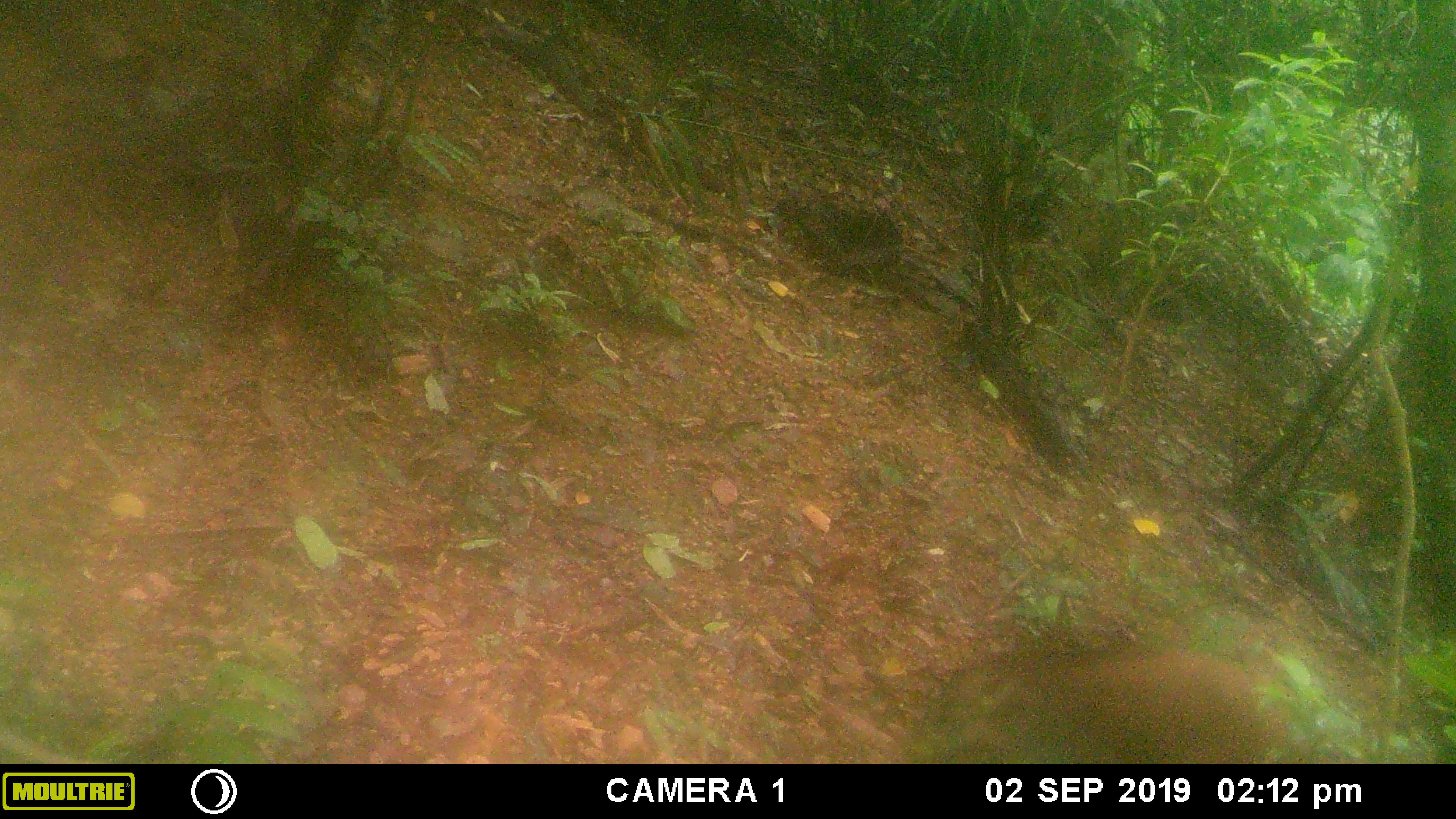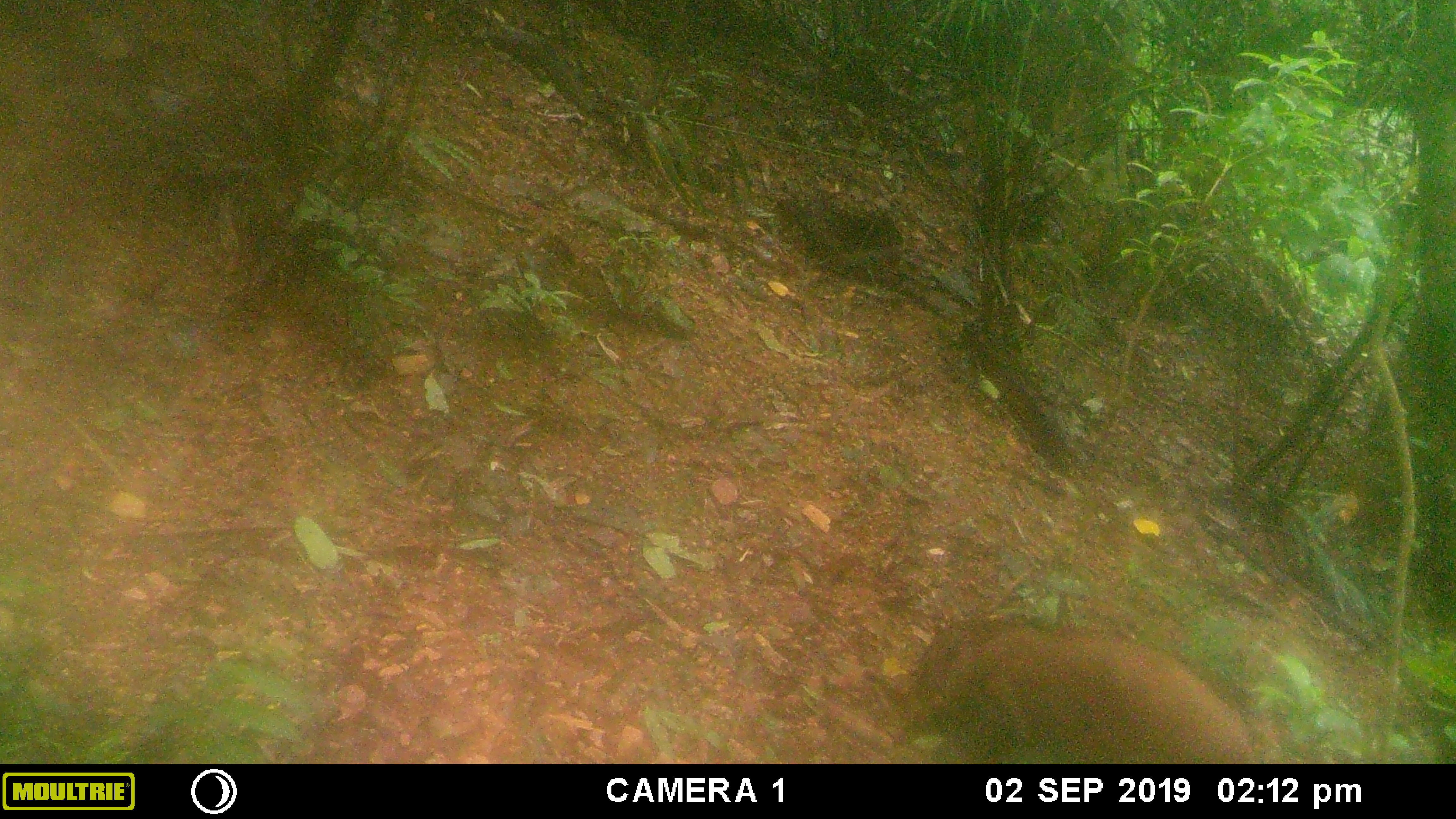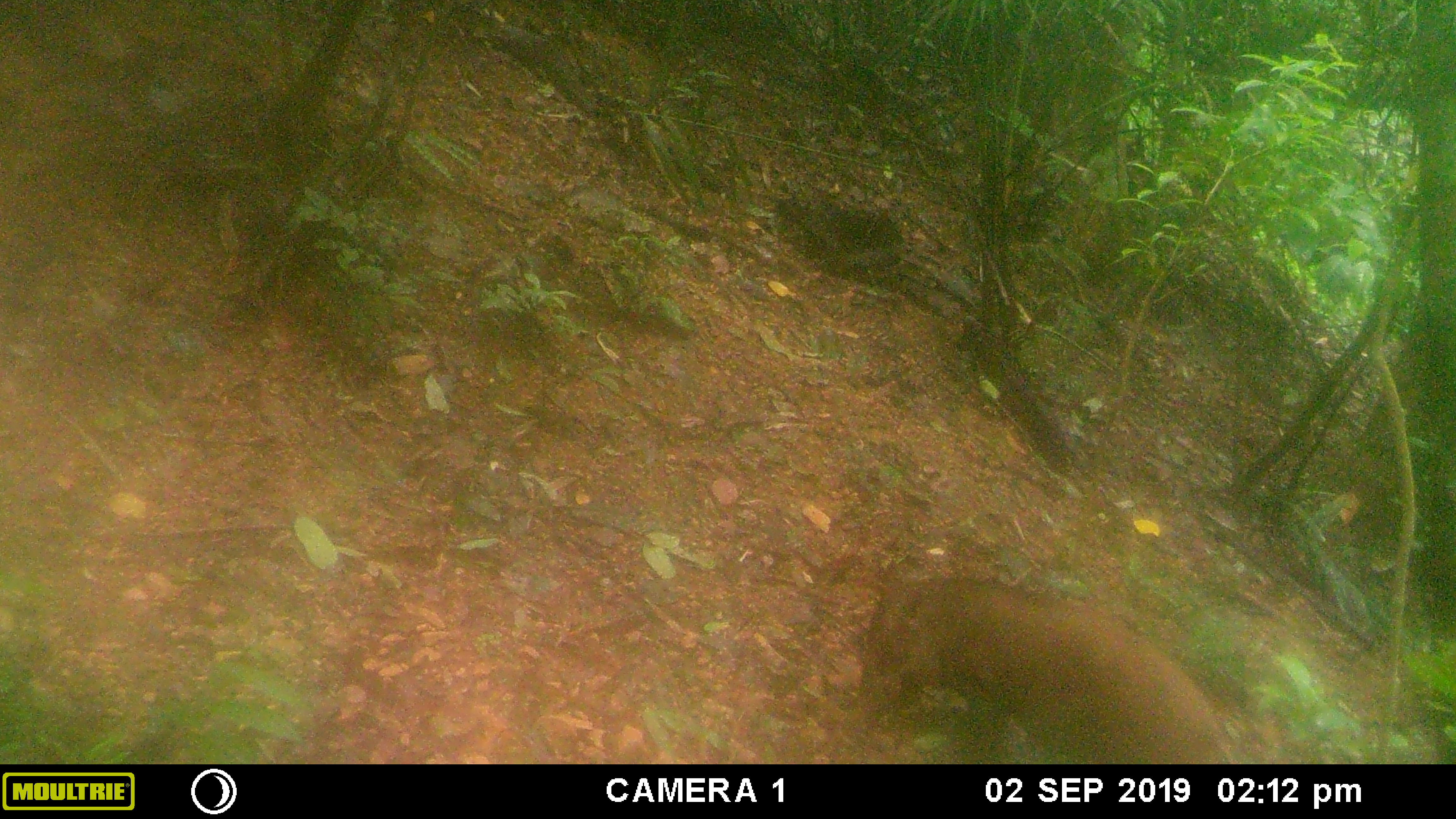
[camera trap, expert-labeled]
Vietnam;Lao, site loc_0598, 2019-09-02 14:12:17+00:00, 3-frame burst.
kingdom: Animalia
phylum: Chordata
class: Mammalia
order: Artiodactyla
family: Suidae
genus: Sus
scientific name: Sus scrofa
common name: eurasian wild pig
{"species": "eurasian wild pig (Sus scrofa)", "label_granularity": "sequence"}